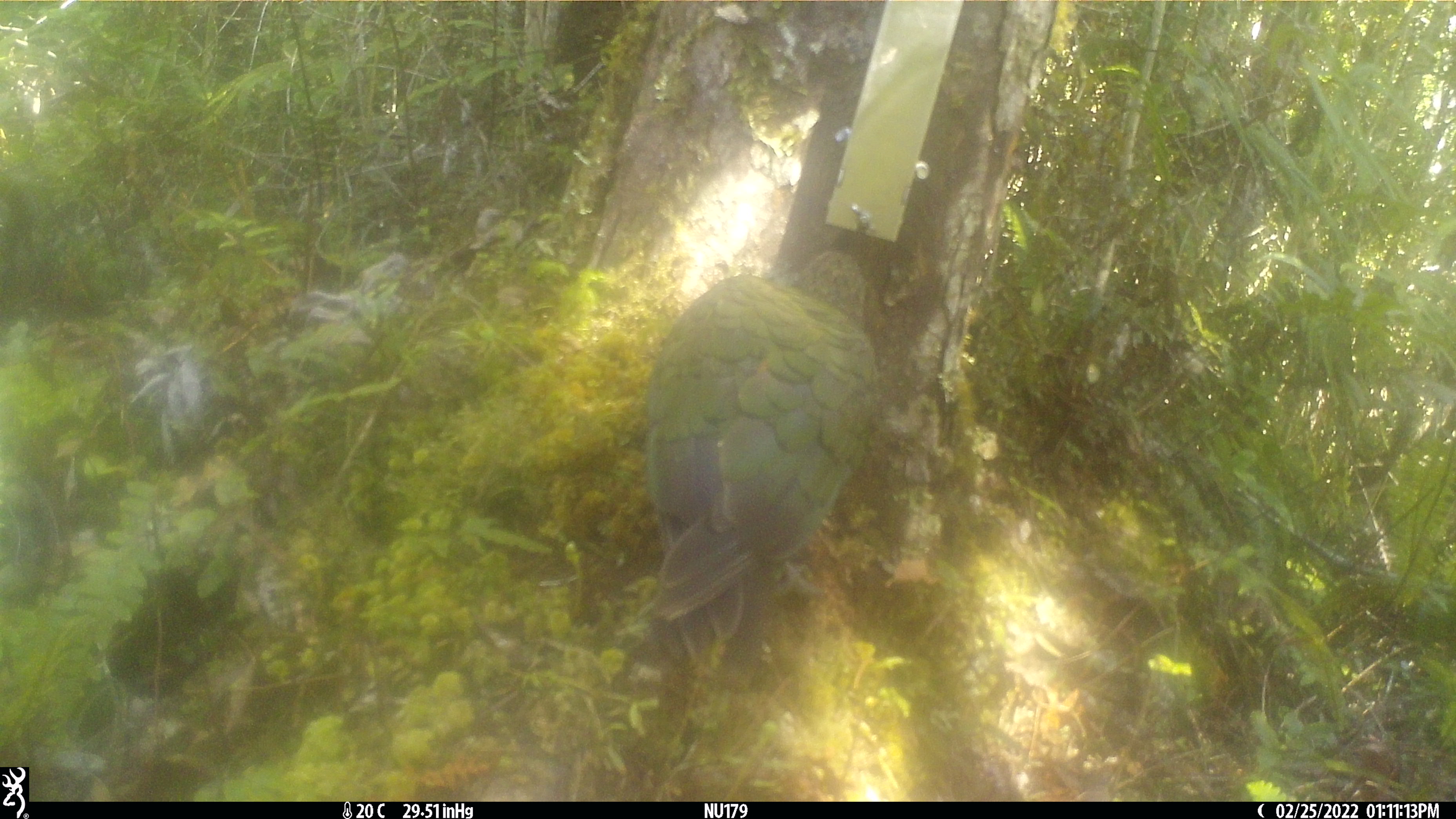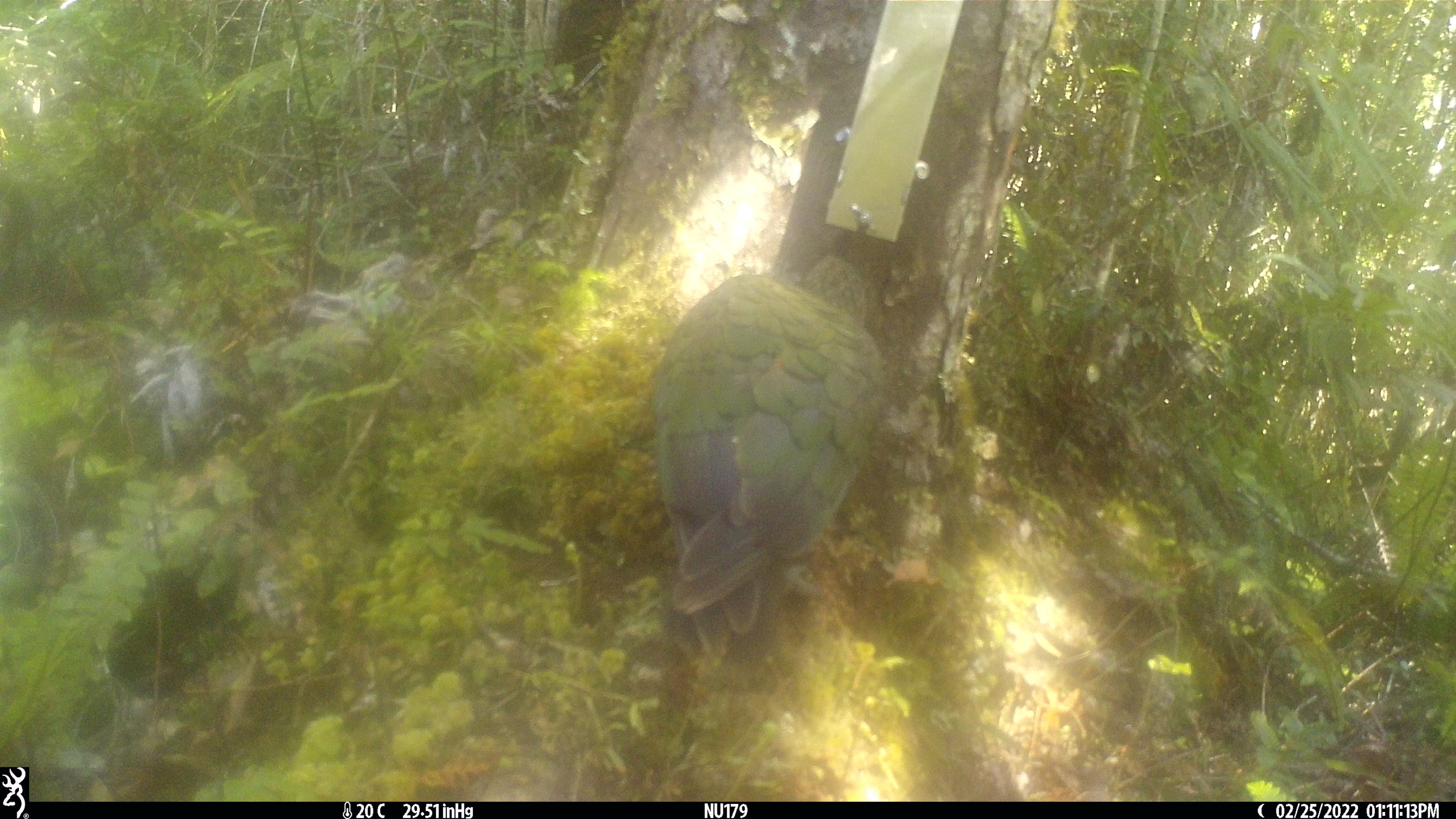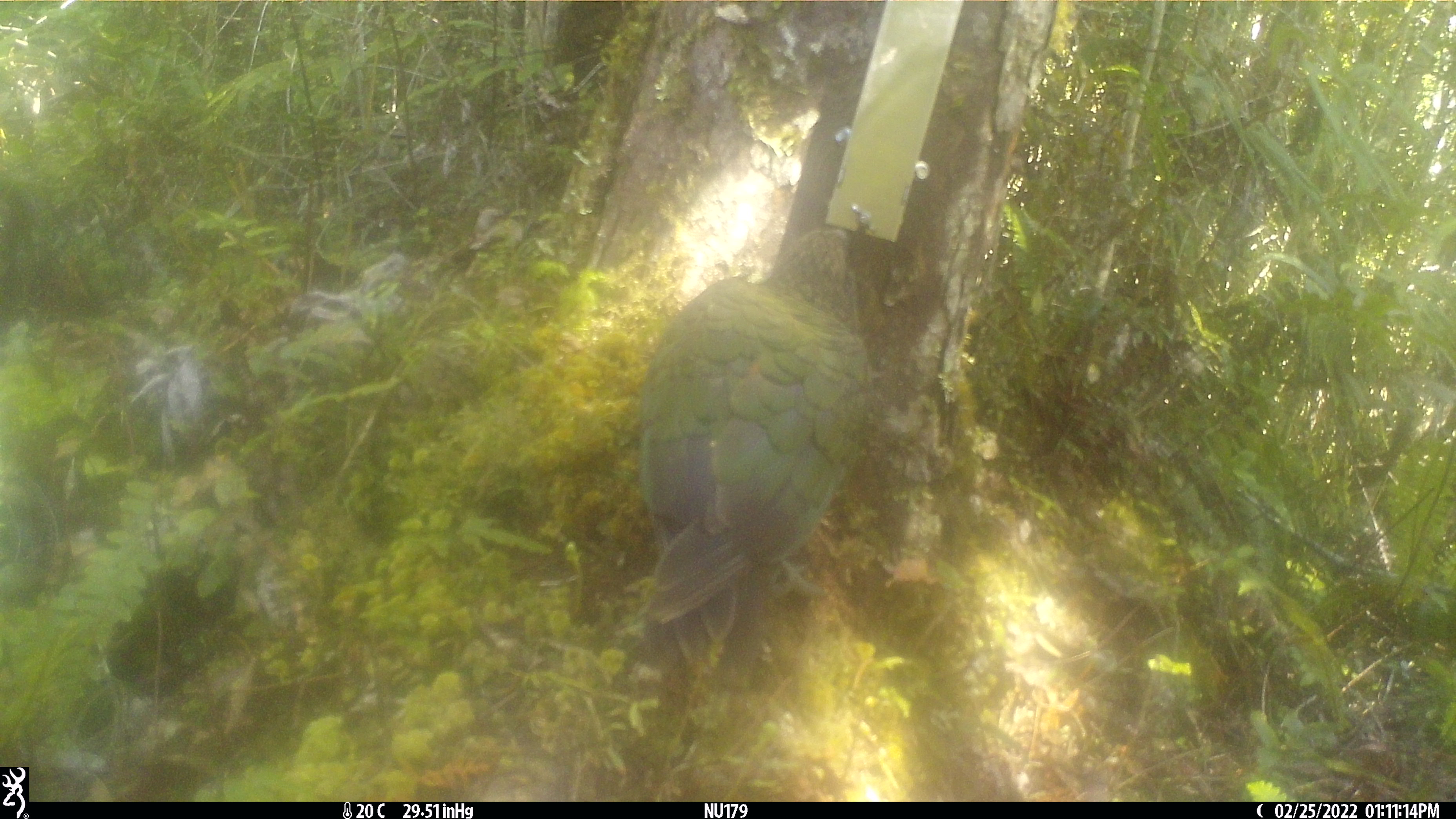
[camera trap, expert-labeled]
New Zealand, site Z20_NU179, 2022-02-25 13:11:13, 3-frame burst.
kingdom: Animalia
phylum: Chordata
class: Aves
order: Psittaciformes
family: Strigopidae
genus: Nestor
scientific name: Nestor notabilis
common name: kea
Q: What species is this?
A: Kea (Nestor notabilis).